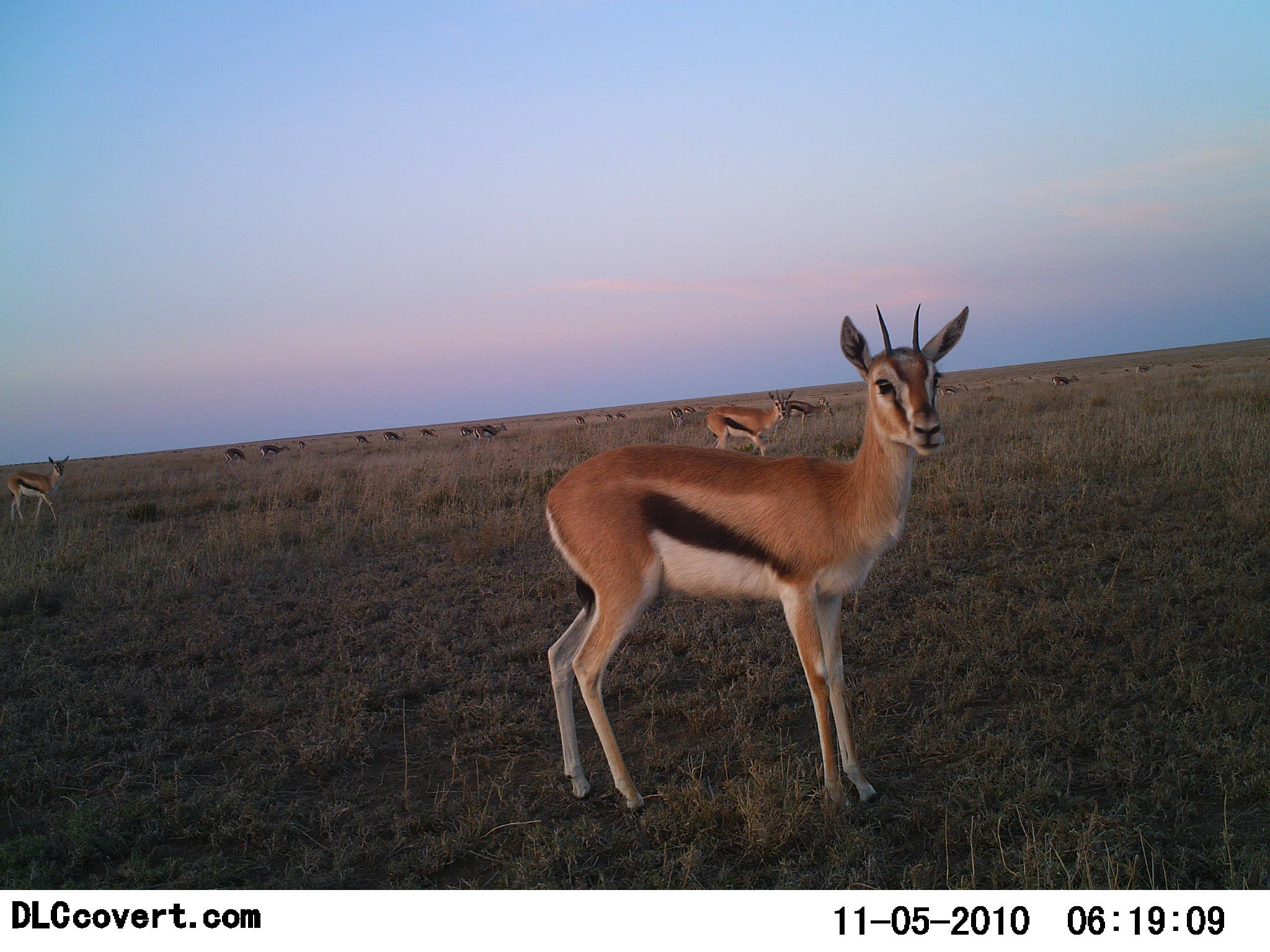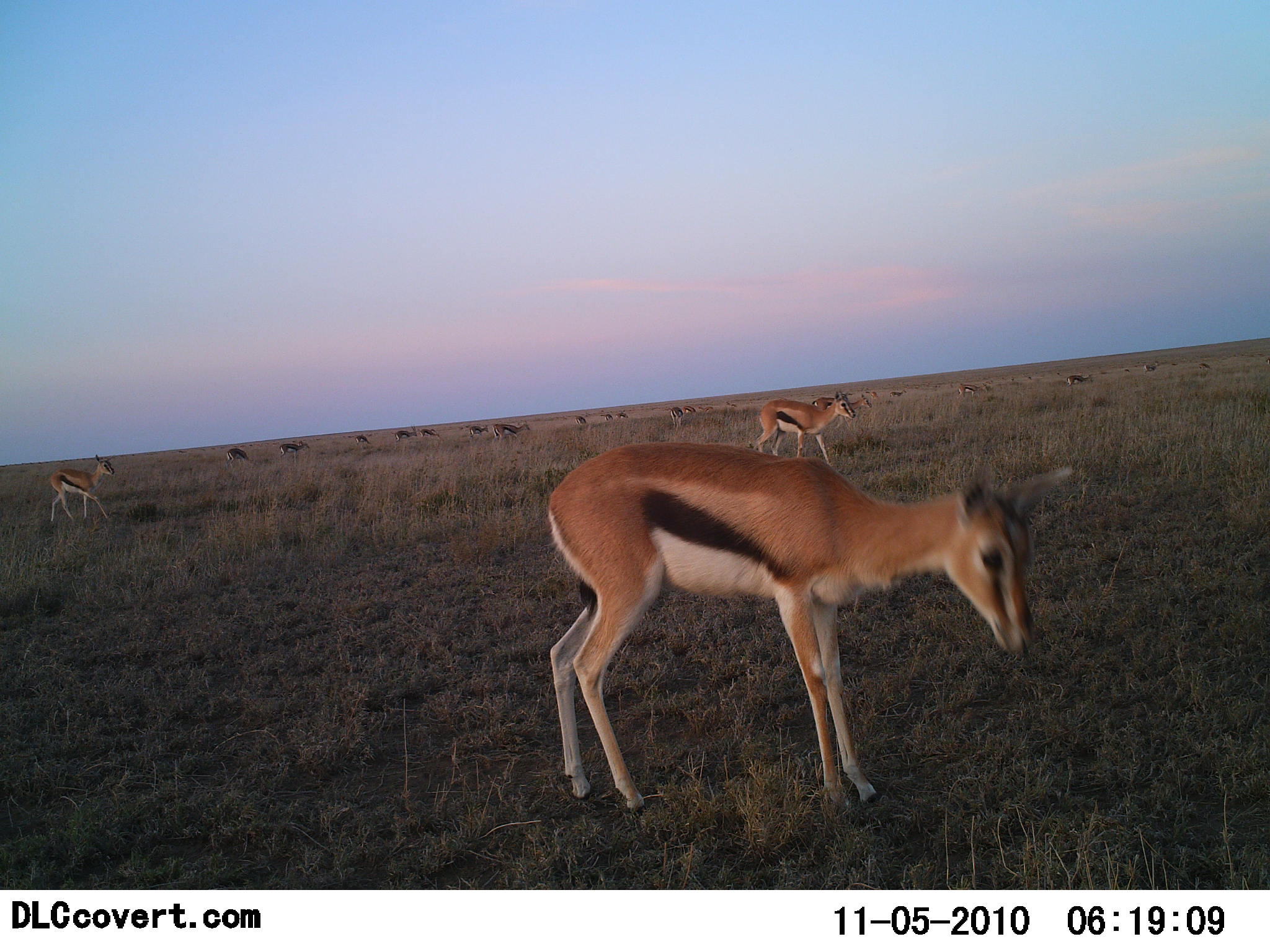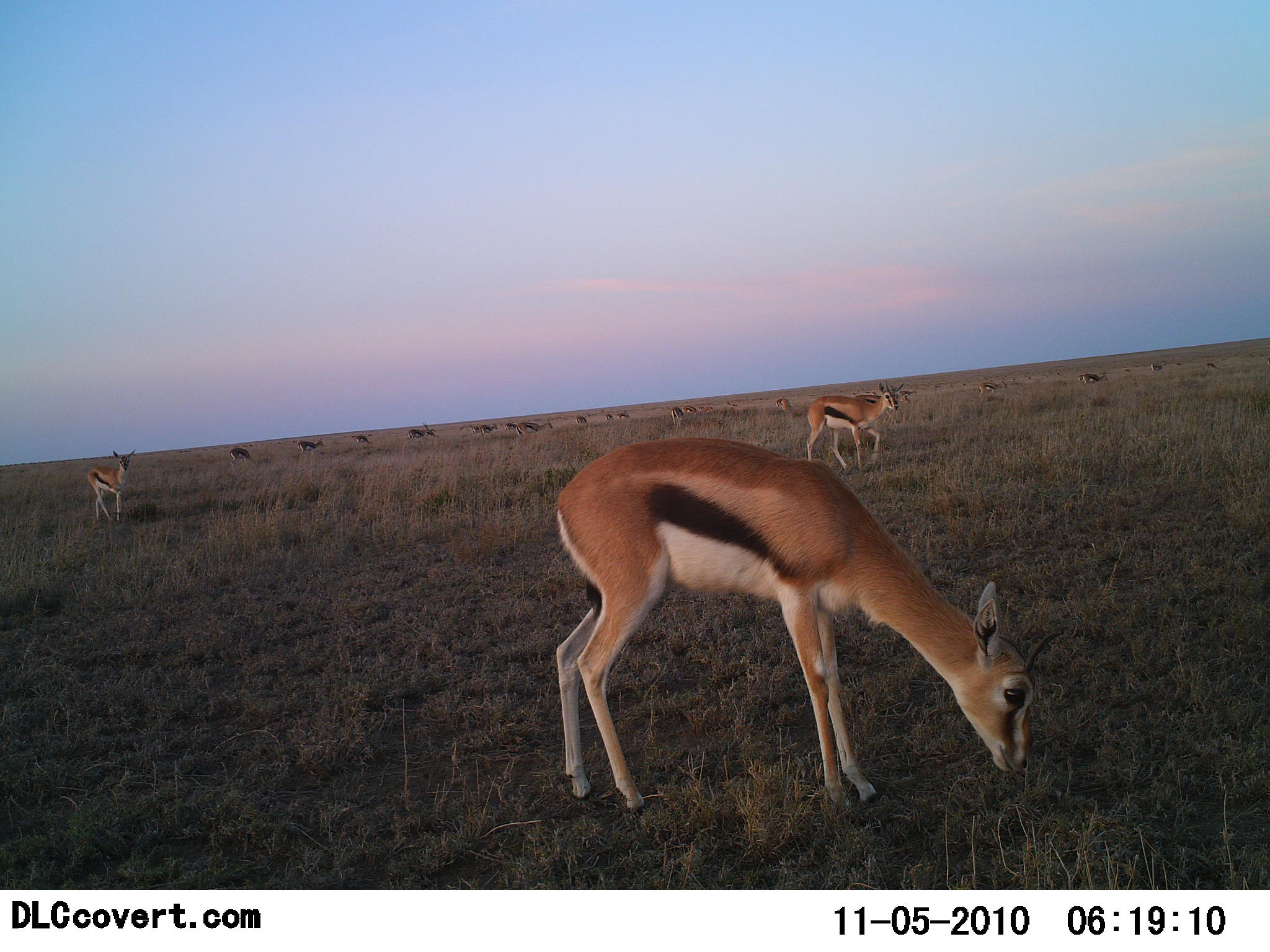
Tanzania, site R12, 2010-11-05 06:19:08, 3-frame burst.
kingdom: Animalia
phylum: Chordata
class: Mammalia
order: Artiodactyla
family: Bovidae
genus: Eudorcas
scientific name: Eudorcas thomsonii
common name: thomson's gazelle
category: gazellethomsons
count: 11-50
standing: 62%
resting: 0%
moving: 38%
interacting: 0%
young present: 8%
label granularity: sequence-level